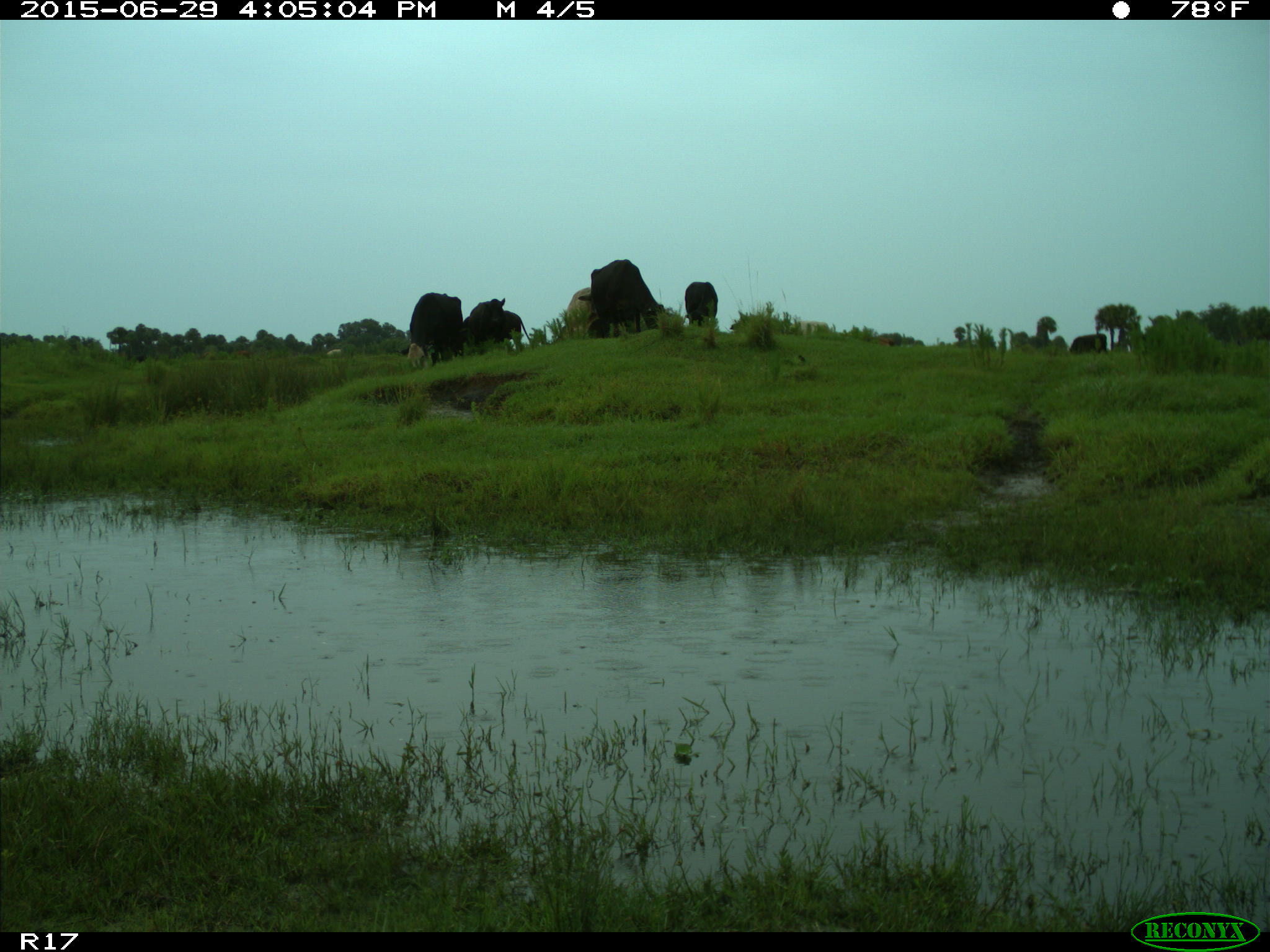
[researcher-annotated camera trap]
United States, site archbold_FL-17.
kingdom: Animalia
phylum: Chordata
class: Mammalia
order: Artiodactyla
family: Bovidae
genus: Bos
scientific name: Bos taurus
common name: domestic cow